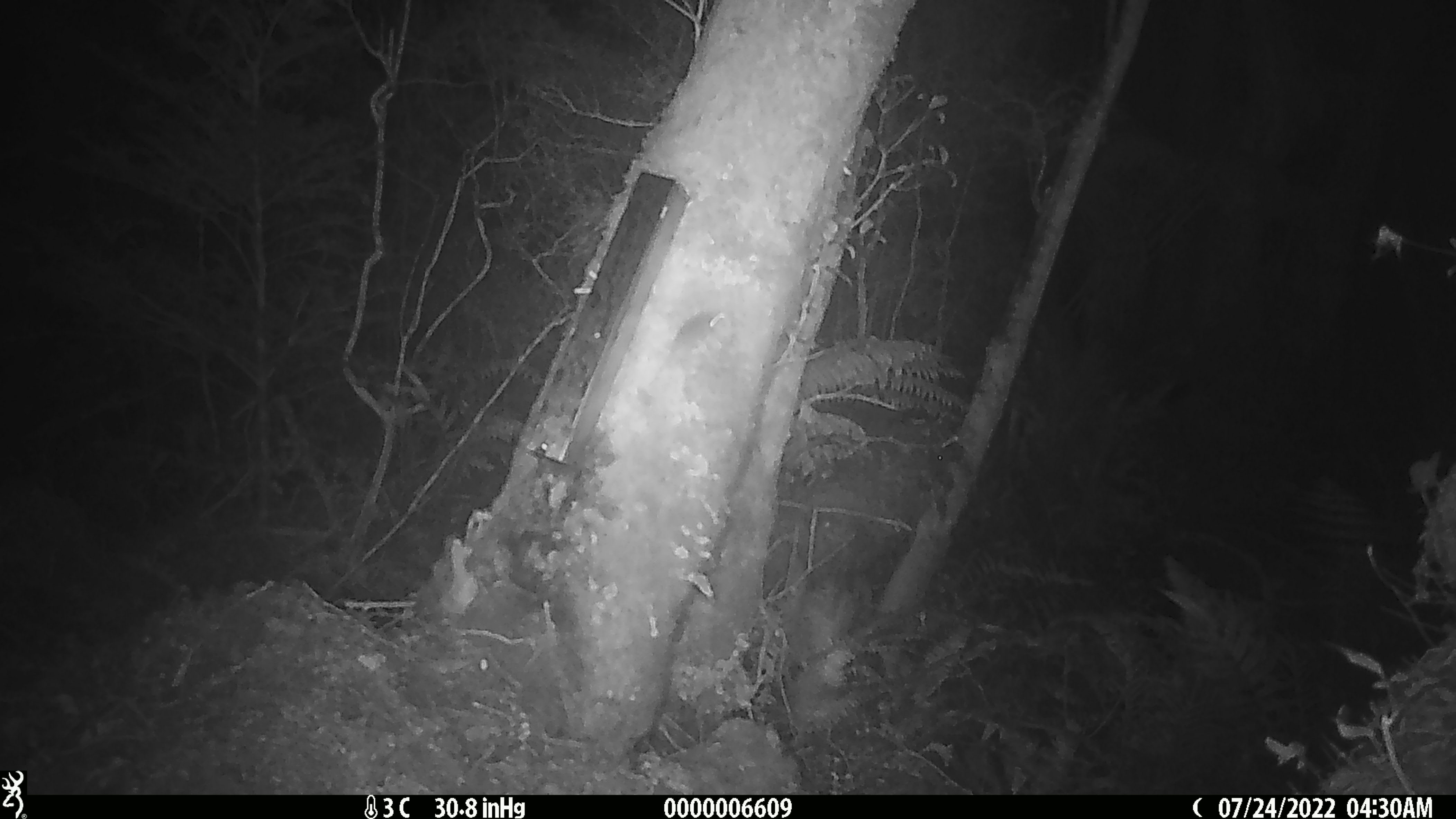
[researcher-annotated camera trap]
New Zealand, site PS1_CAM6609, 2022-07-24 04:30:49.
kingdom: Animalia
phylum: Chordata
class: Mammalia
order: Rodentia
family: Muridae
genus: Mus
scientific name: Mus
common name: mouse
Mouse (Mus).